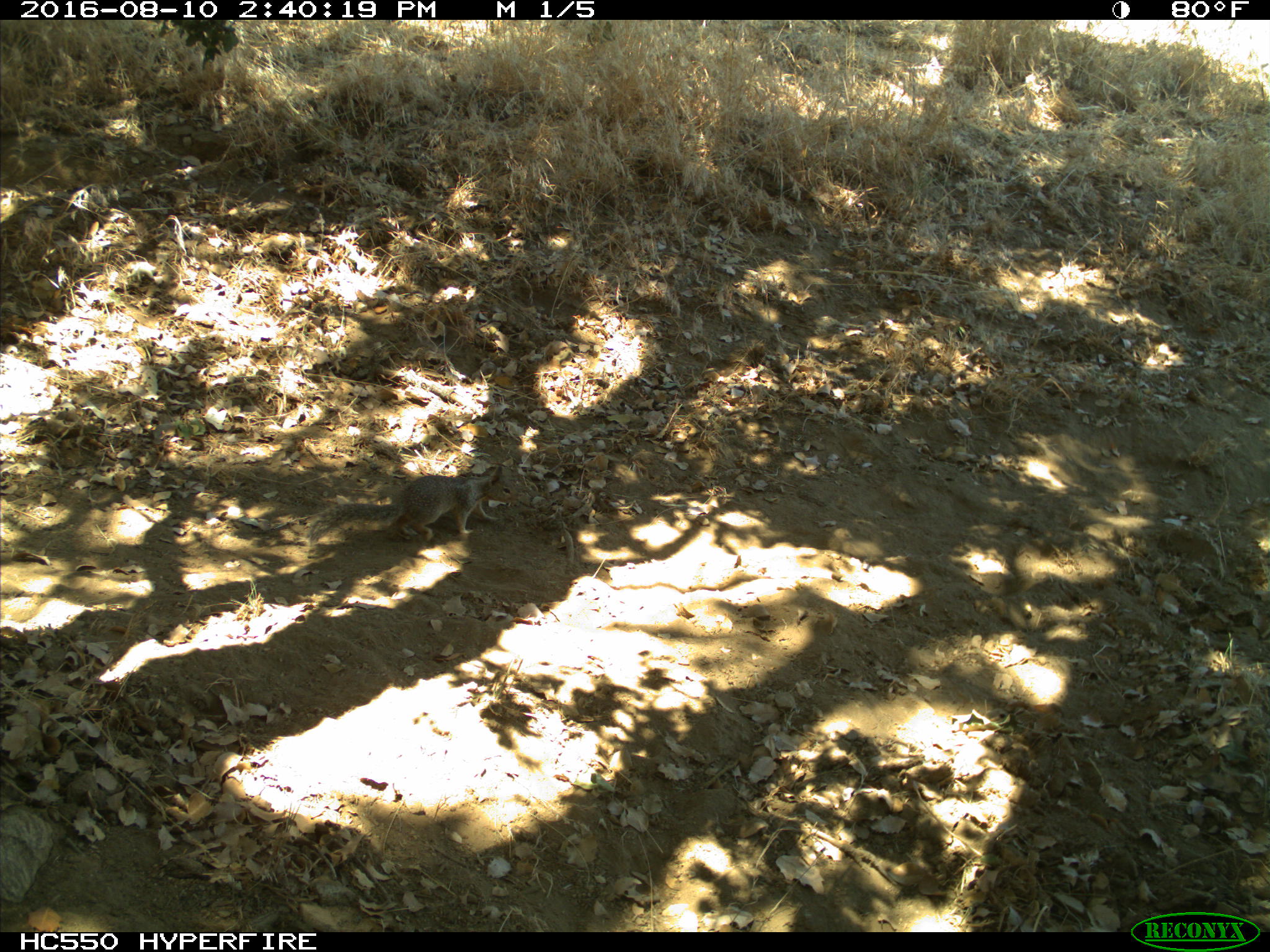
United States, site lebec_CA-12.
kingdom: Animalia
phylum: Chordata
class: Mammalia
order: Rodentia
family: Sciuridae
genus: Otospermophilus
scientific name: Otospermophilus beecheyi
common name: california ground squirrel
Otospermophilus beecheyi (california ground squirrel).